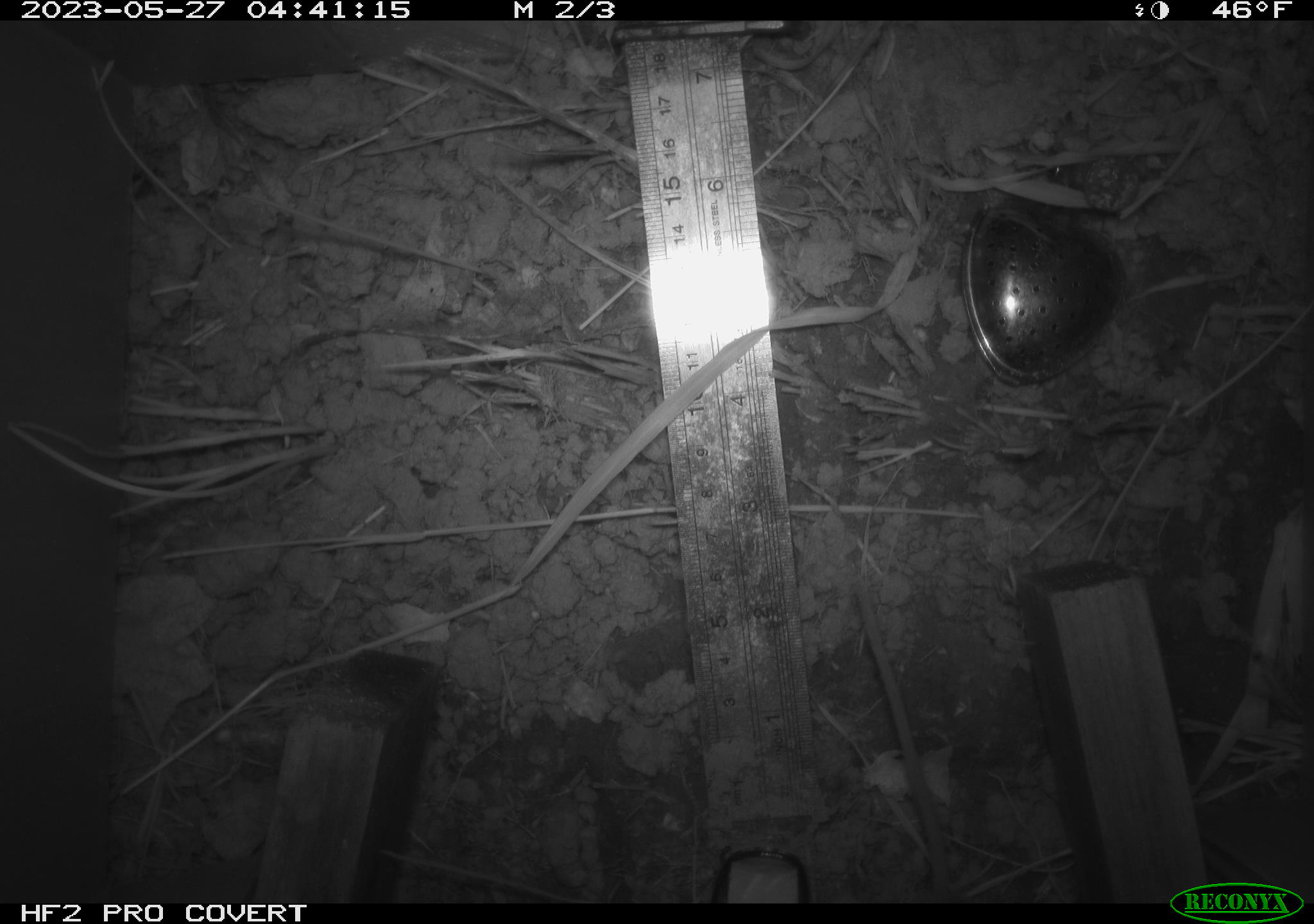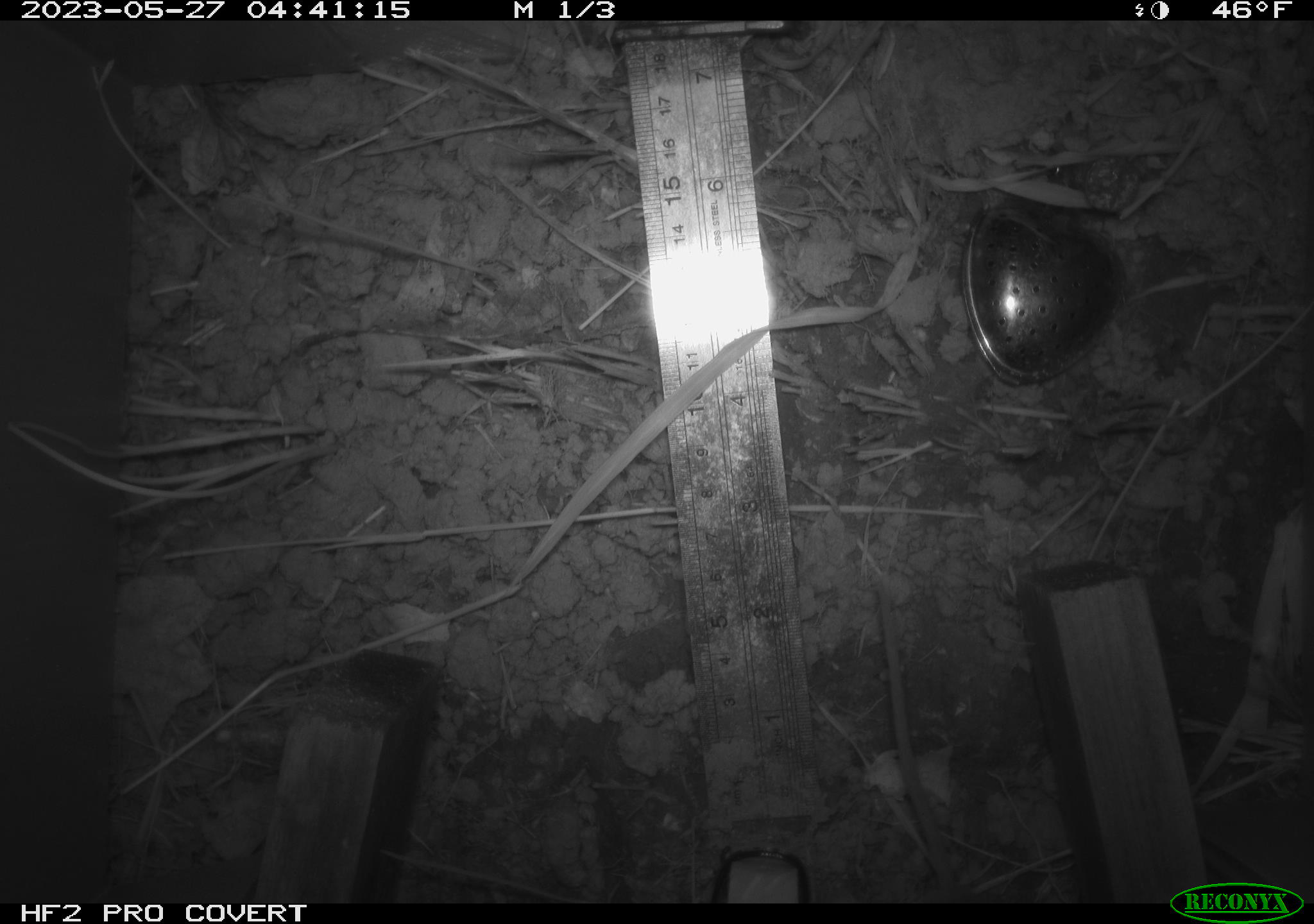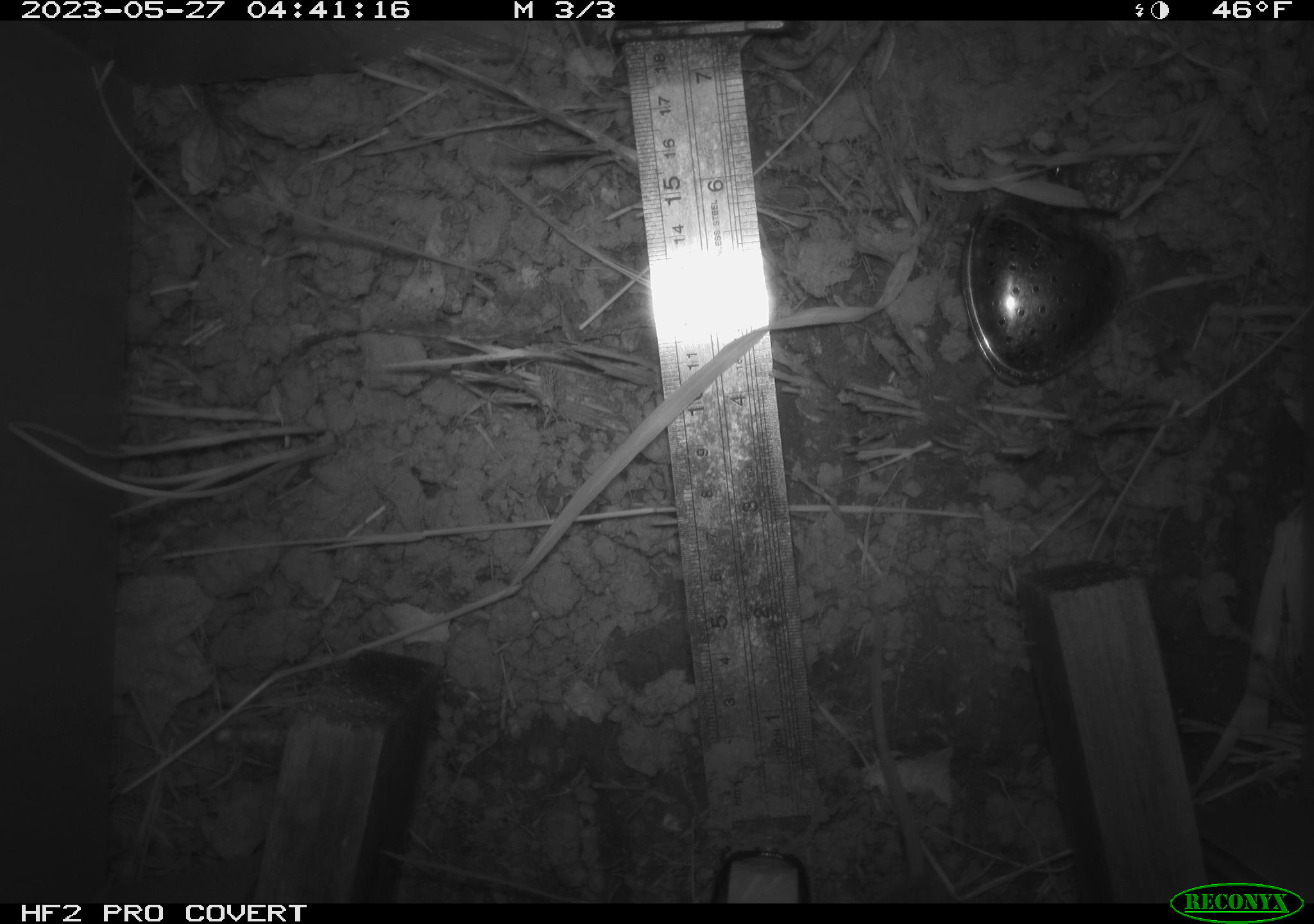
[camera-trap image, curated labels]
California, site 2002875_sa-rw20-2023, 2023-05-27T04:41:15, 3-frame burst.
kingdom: Animalia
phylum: Arthropoda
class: Insecta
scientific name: Insecta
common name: insect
Insect (Insecta).